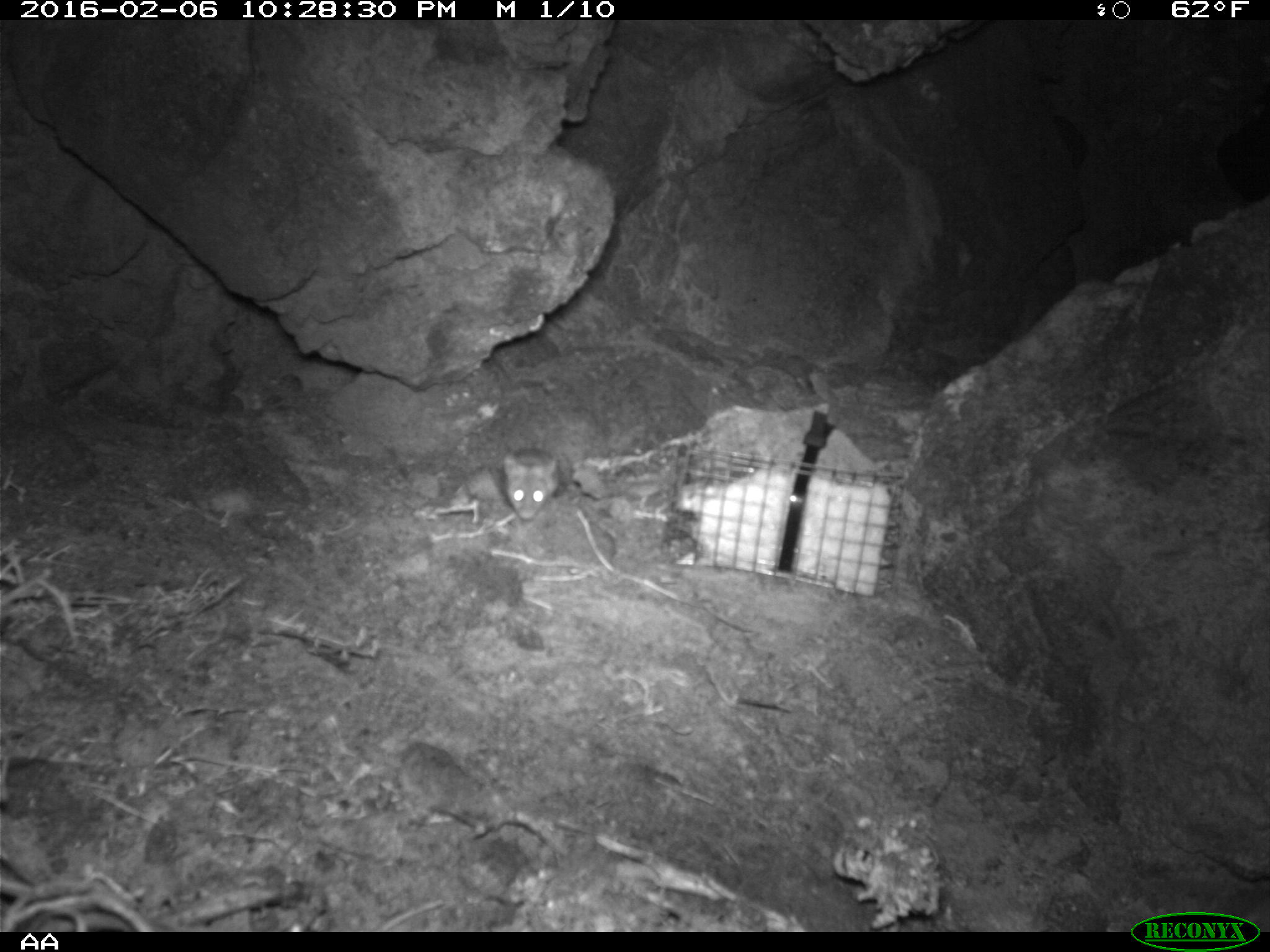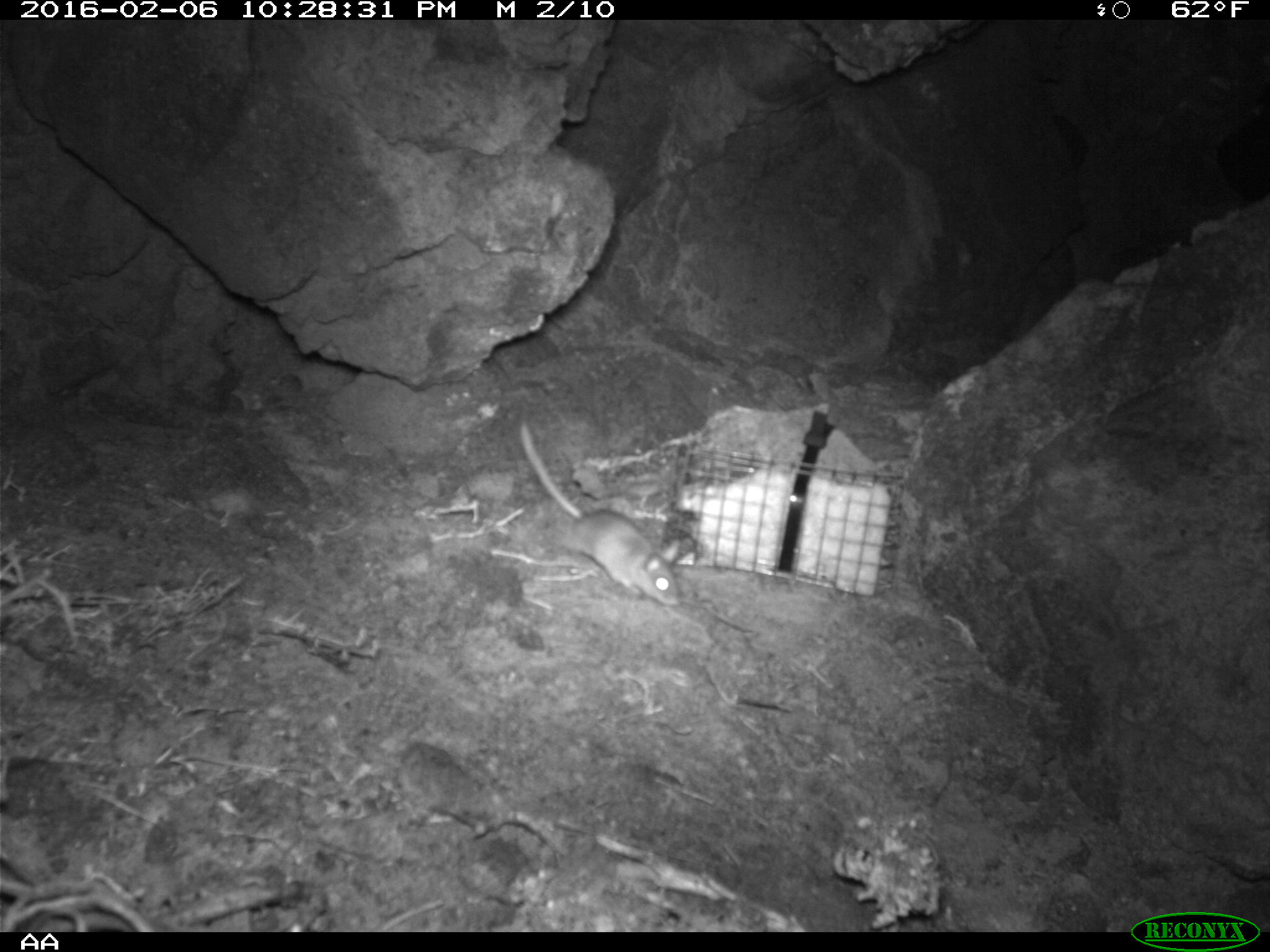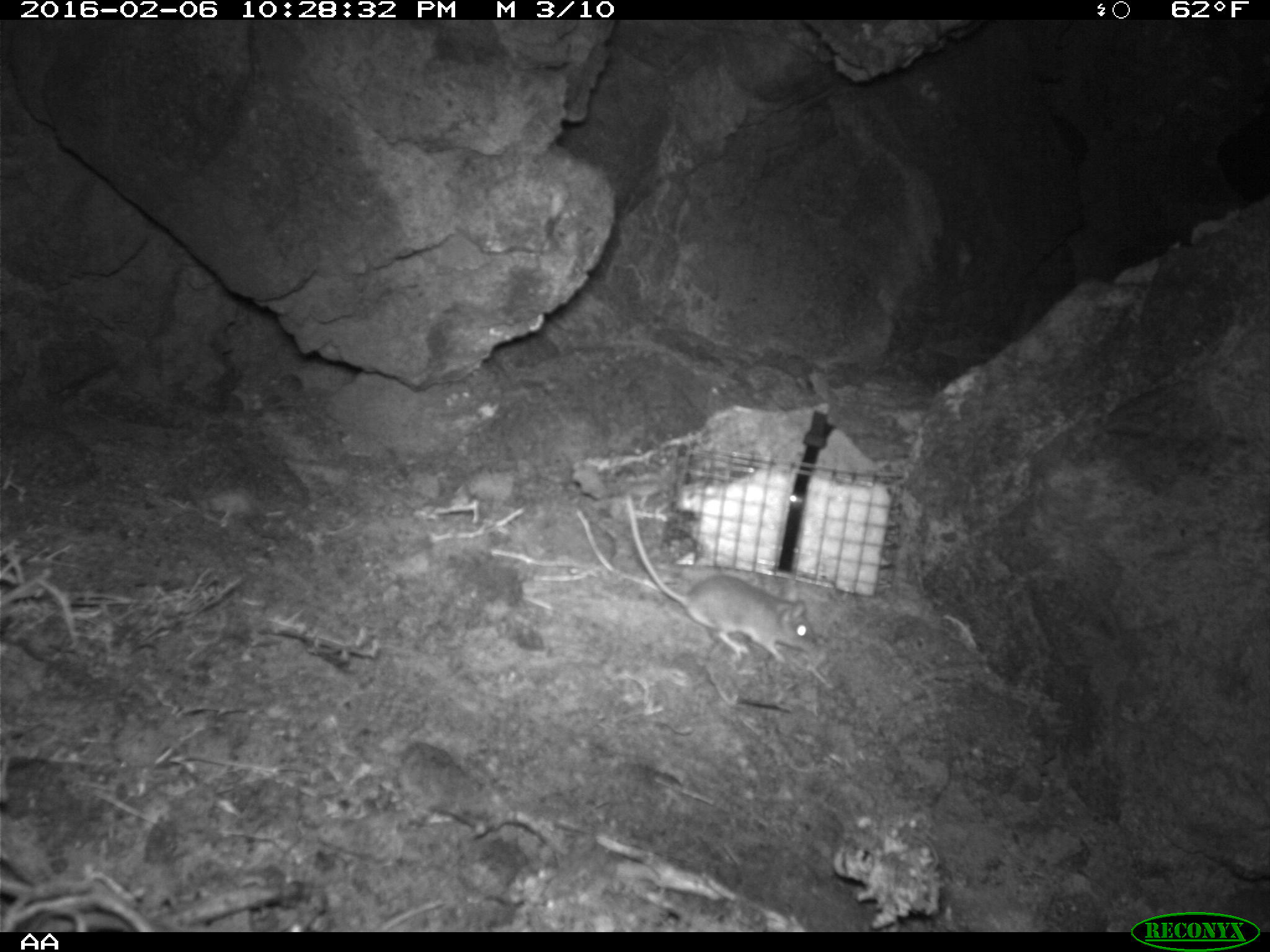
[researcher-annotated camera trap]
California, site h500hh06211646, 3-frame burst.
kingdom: Animalia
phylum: Chordata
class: Mammalia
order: Rodentia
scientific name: Rodentia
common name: rodent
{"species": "rodent (Rodentia)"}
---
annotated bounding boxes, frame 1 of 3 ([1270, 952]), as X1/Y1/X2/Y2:
rodent: 498/443/555/519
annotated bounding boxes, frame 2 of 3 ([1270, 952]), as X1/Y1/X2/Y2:
rodent: 512/414/686/609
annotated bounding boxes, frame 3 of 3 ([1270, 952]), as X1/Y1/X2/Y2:
rodent: 624/492/813/662